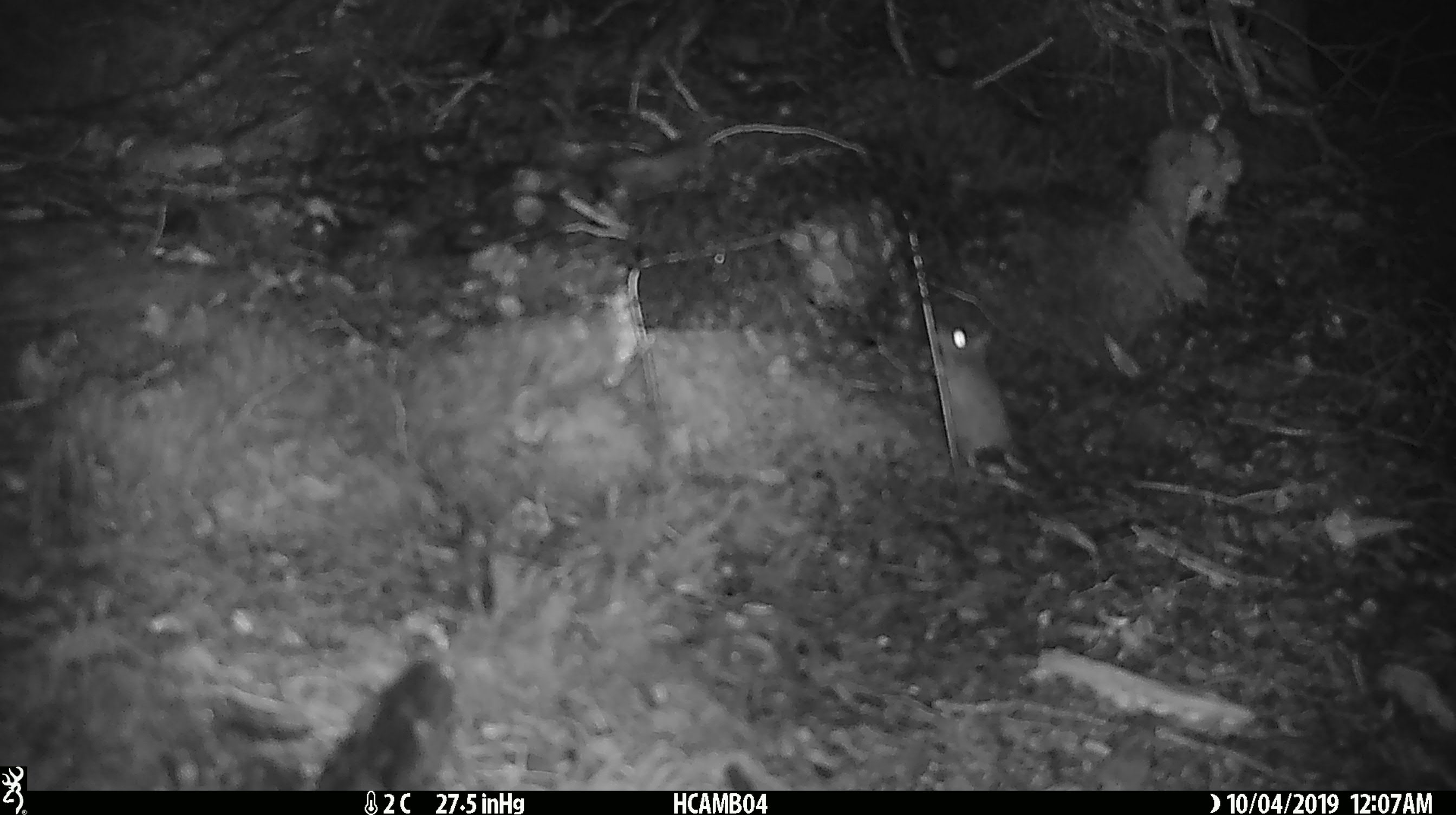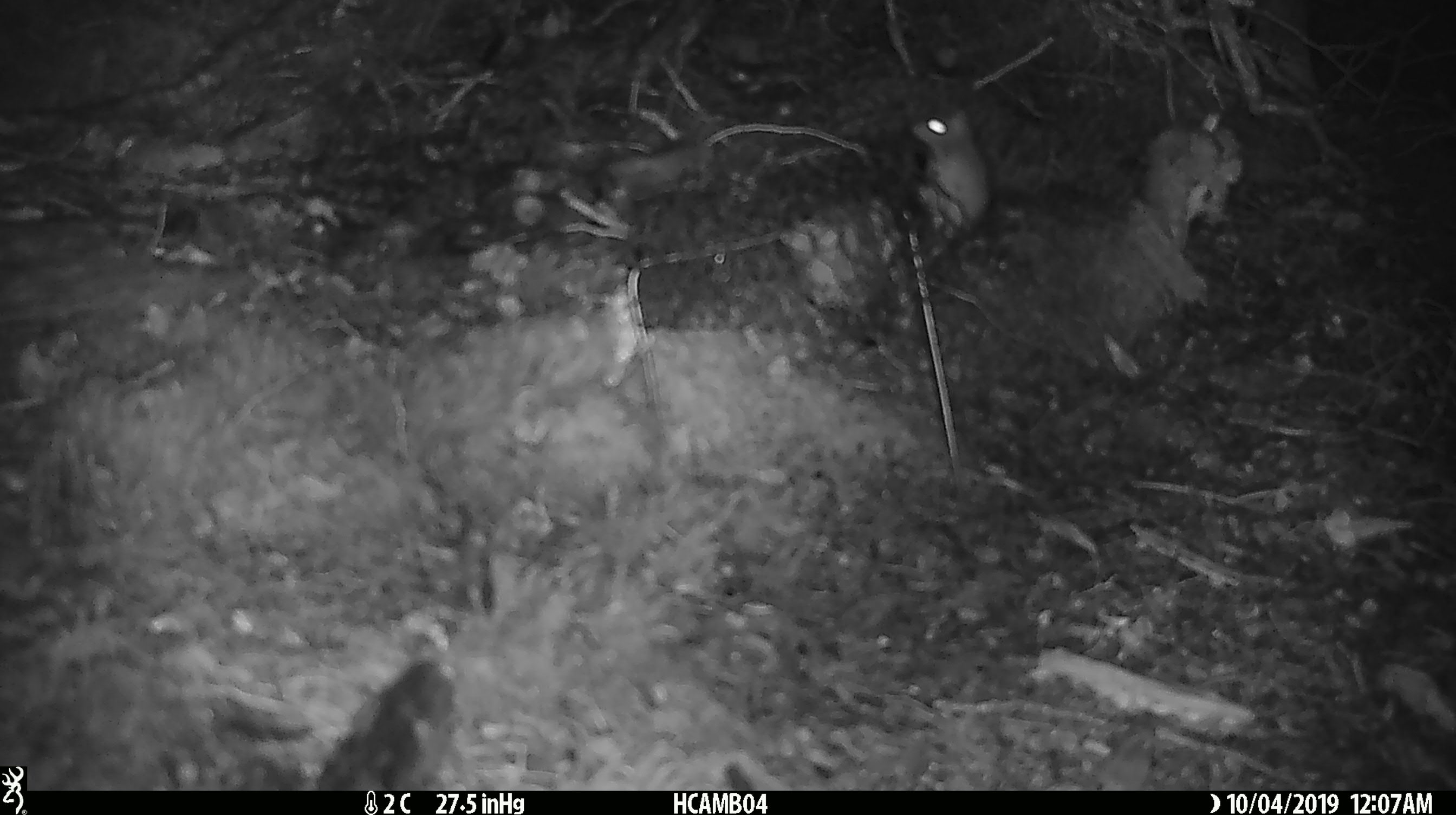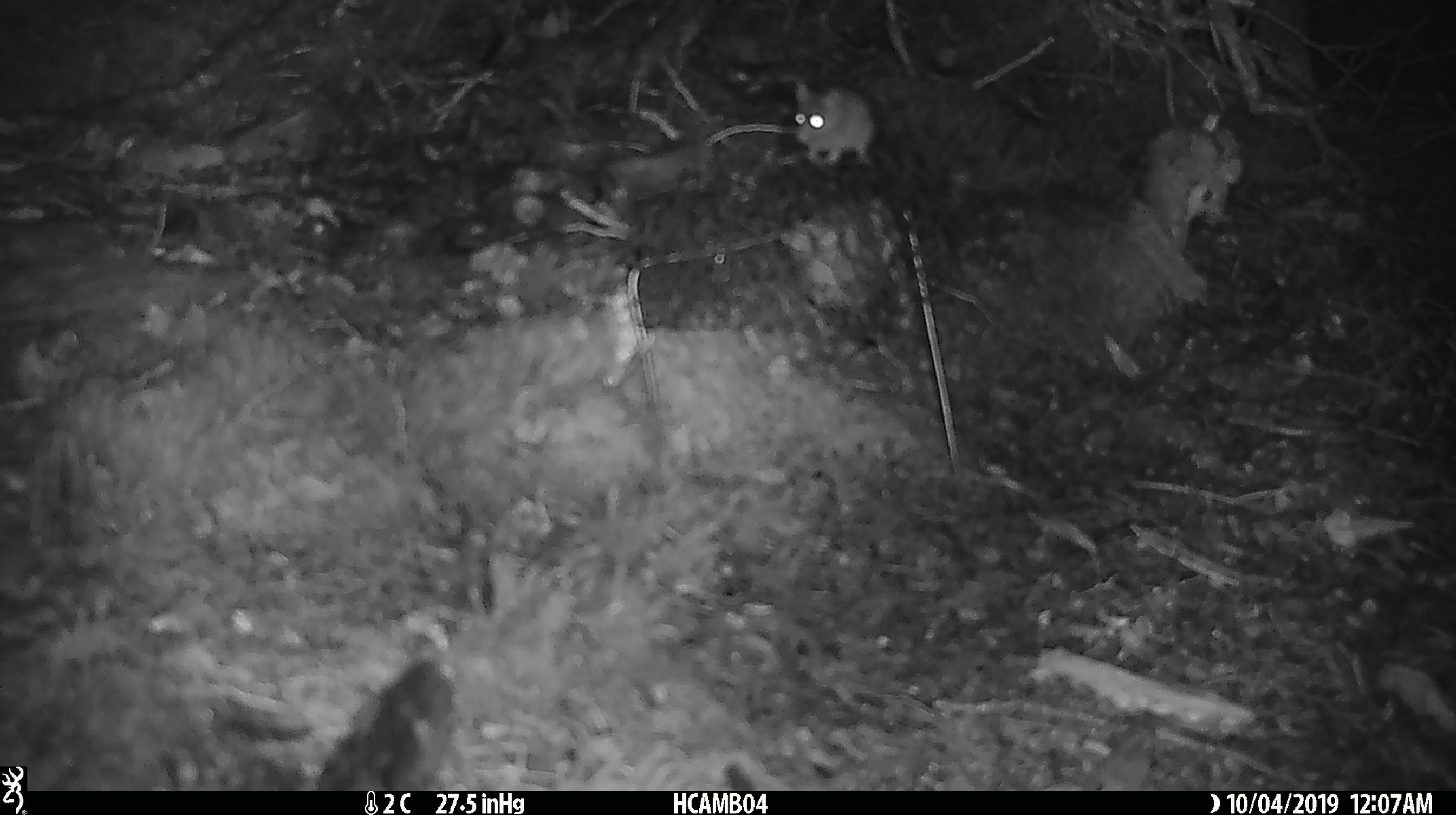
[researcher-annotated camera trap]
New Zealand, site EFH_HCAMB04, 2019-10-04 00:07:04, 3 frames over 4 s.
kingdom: Animalia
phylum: Chordata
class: Mammalia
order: Rodentia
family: Muridae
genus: Mus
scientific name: Mus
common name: mouse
Mouse (Mus).